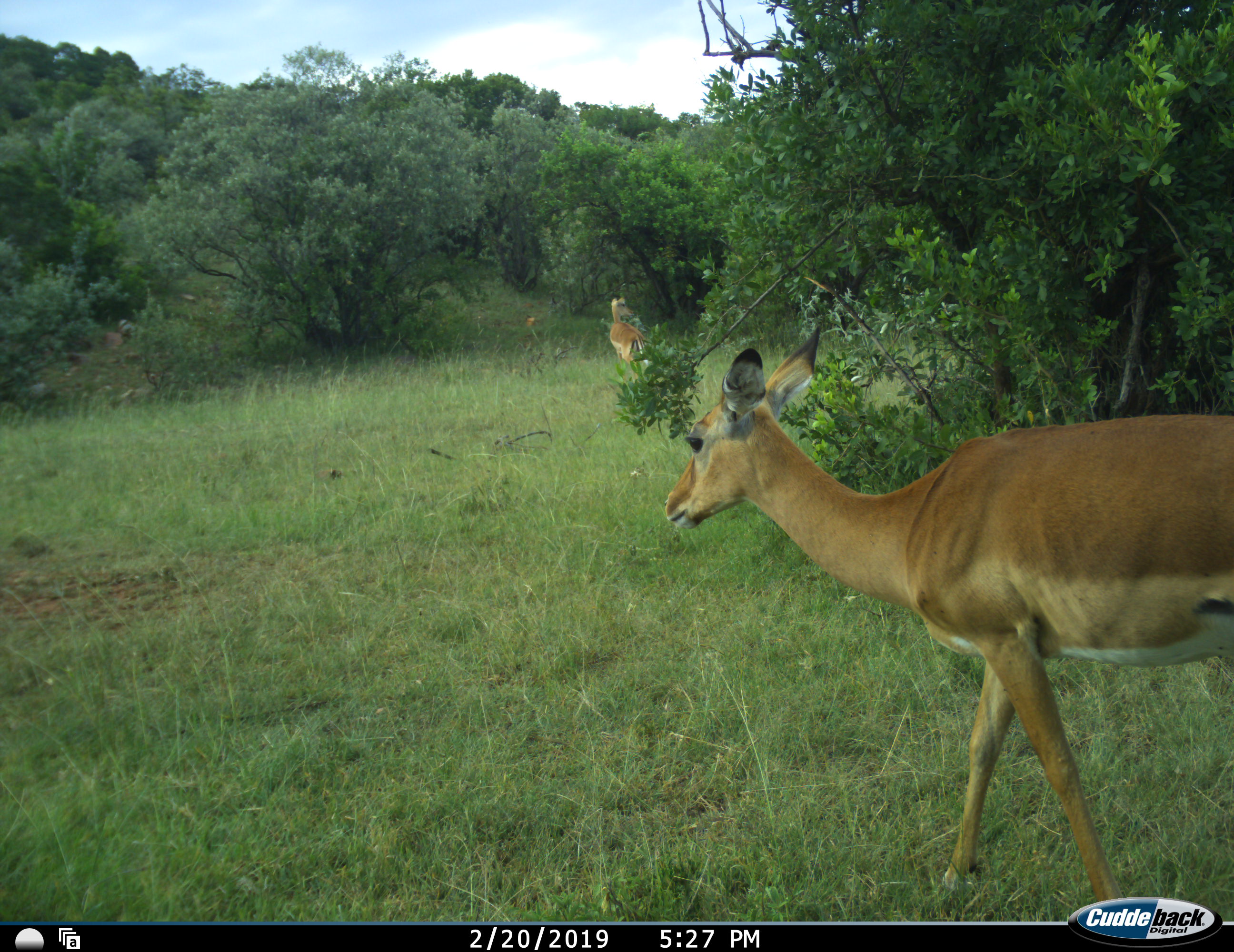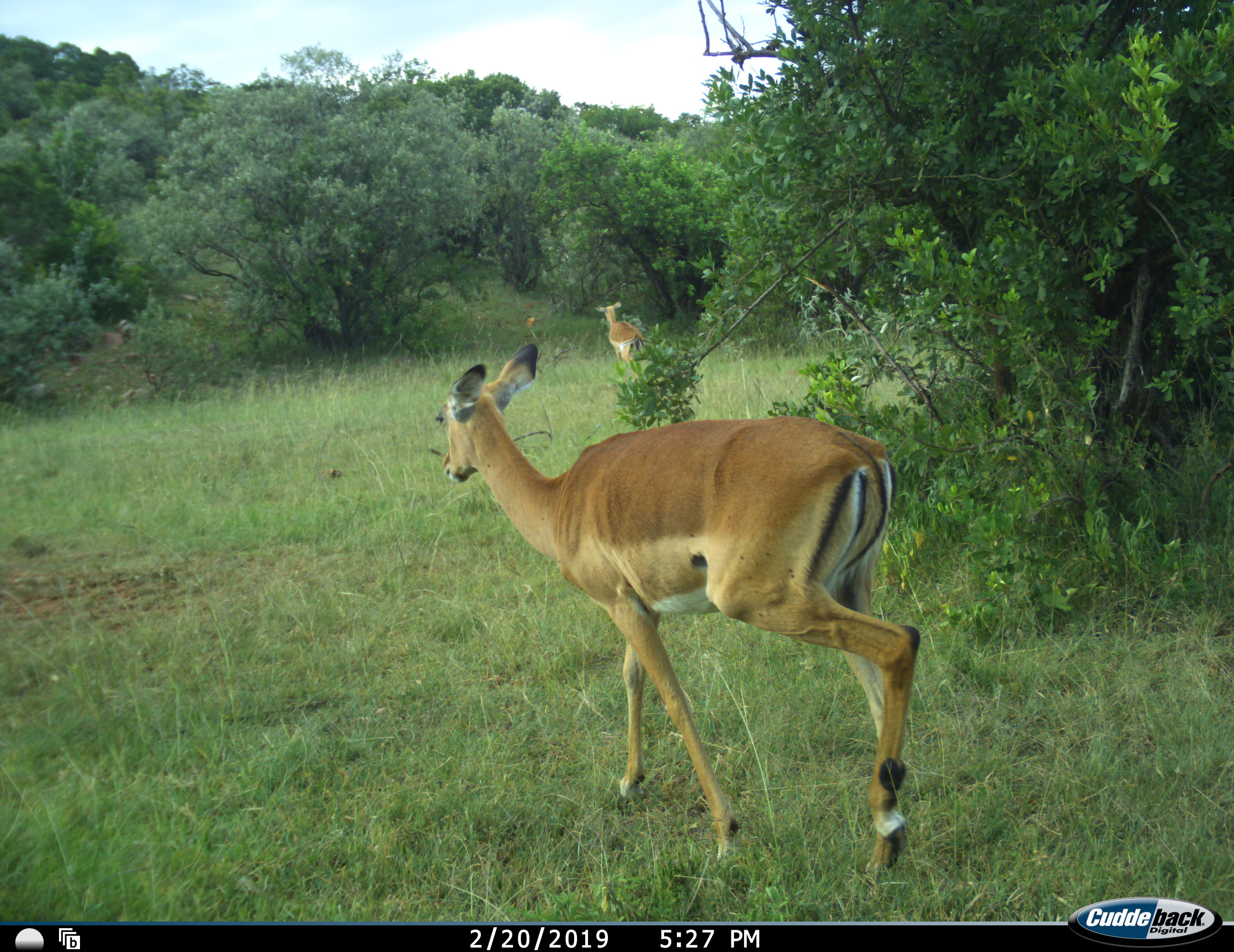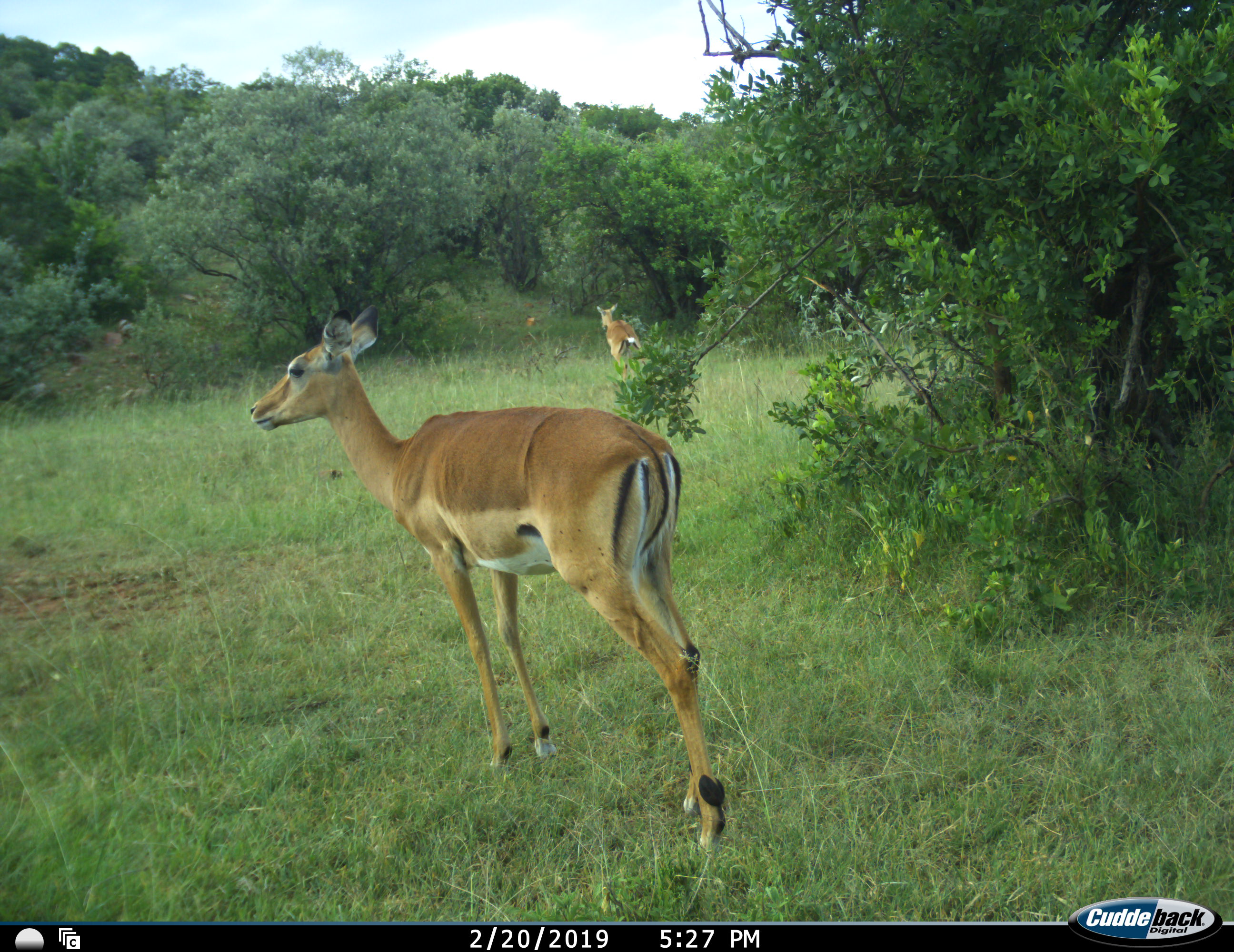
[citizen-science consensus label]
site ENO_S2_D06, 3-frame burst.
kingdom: Animalia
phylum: Chordata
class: Mammalia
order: Artiodactyla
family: Bovidae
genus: Aepyceros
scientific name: Aepyceros melampus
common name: impala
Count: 2.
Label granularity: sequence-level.